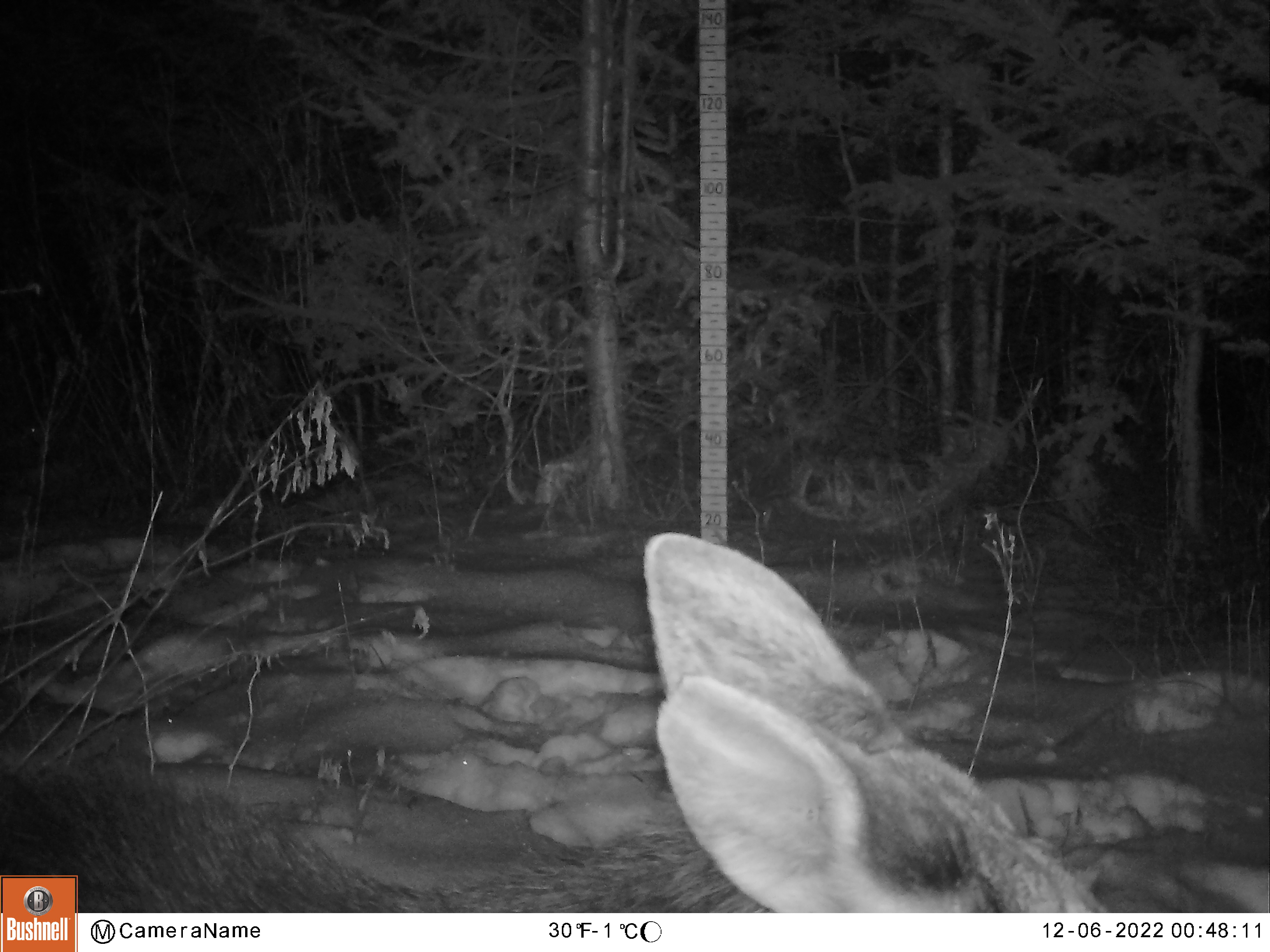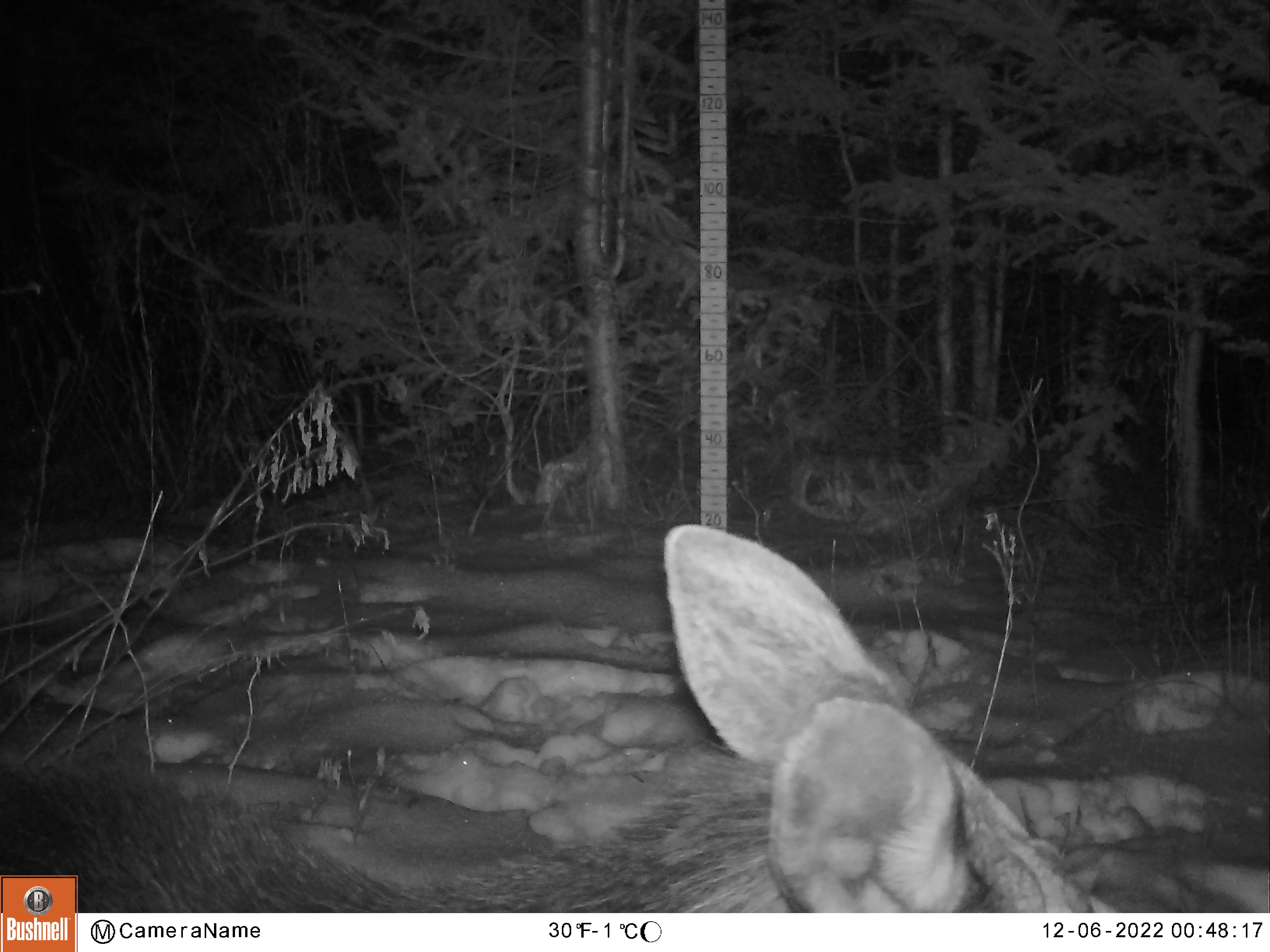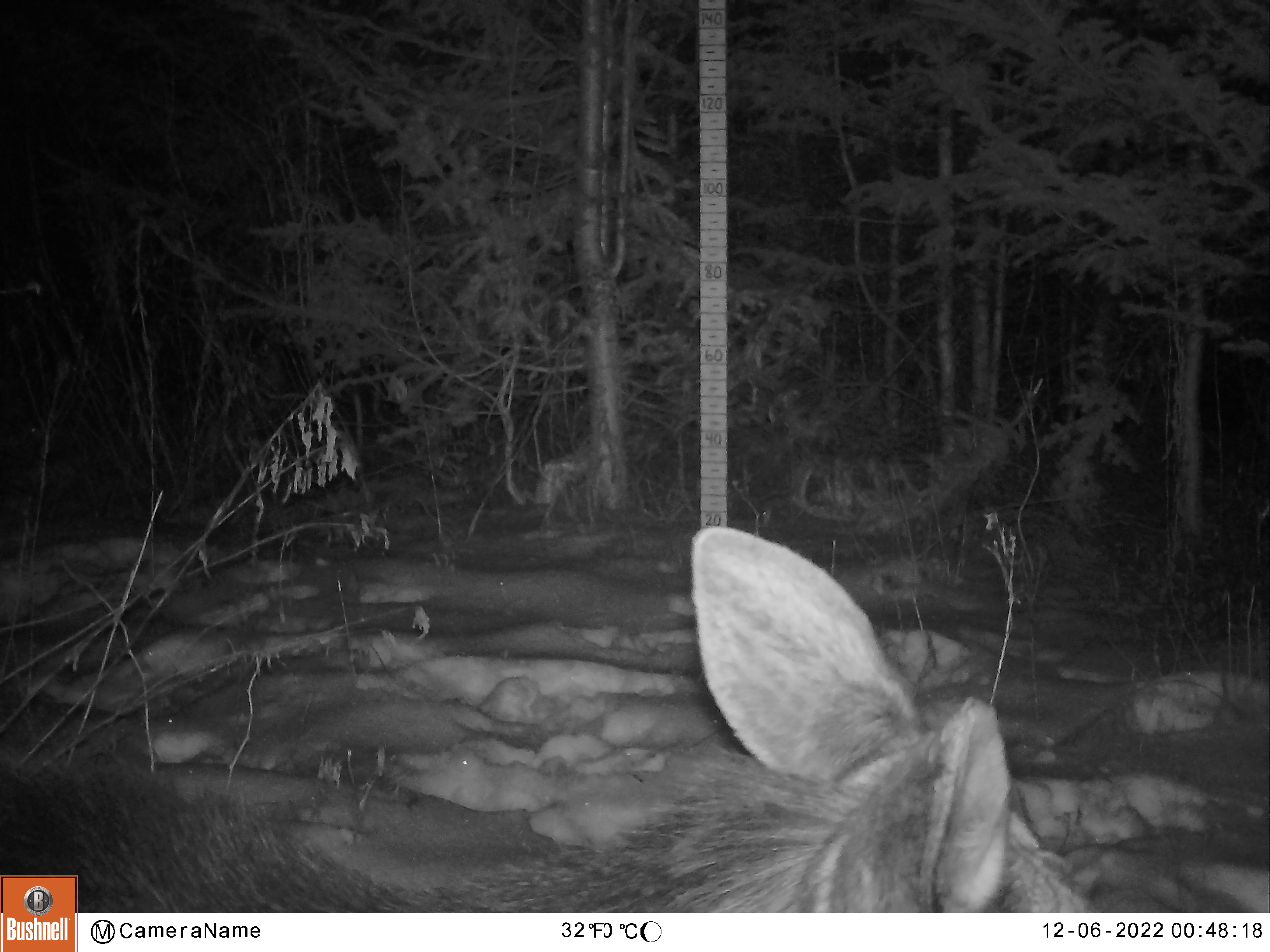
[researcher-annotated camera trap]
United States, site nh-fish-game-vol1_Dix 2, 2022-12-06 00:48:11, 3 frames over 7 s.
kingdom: Animalia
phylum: Chordata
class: Mammalia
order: Artiodactyla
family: Cervidae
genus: Alces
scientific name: Alces alces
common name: moose